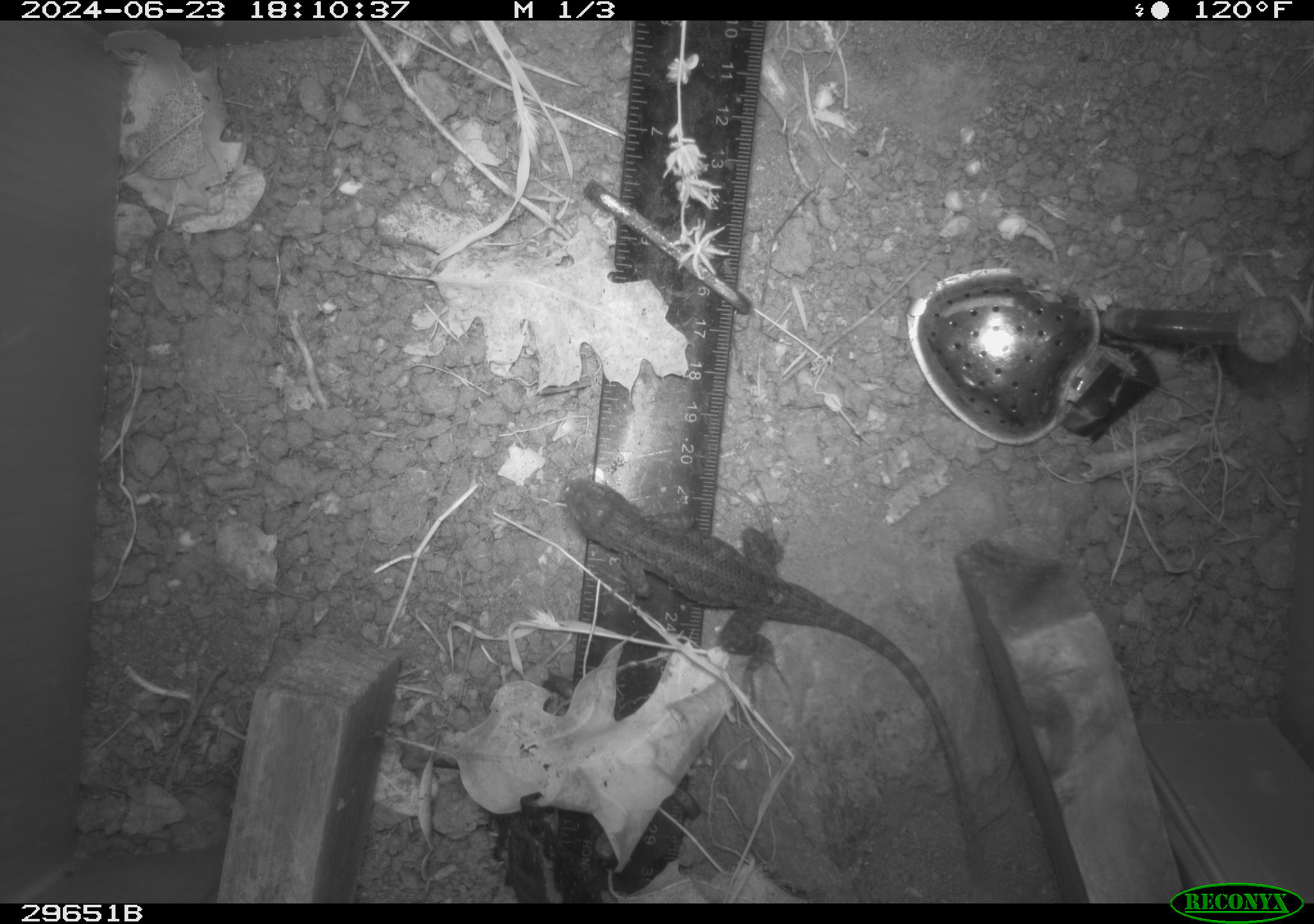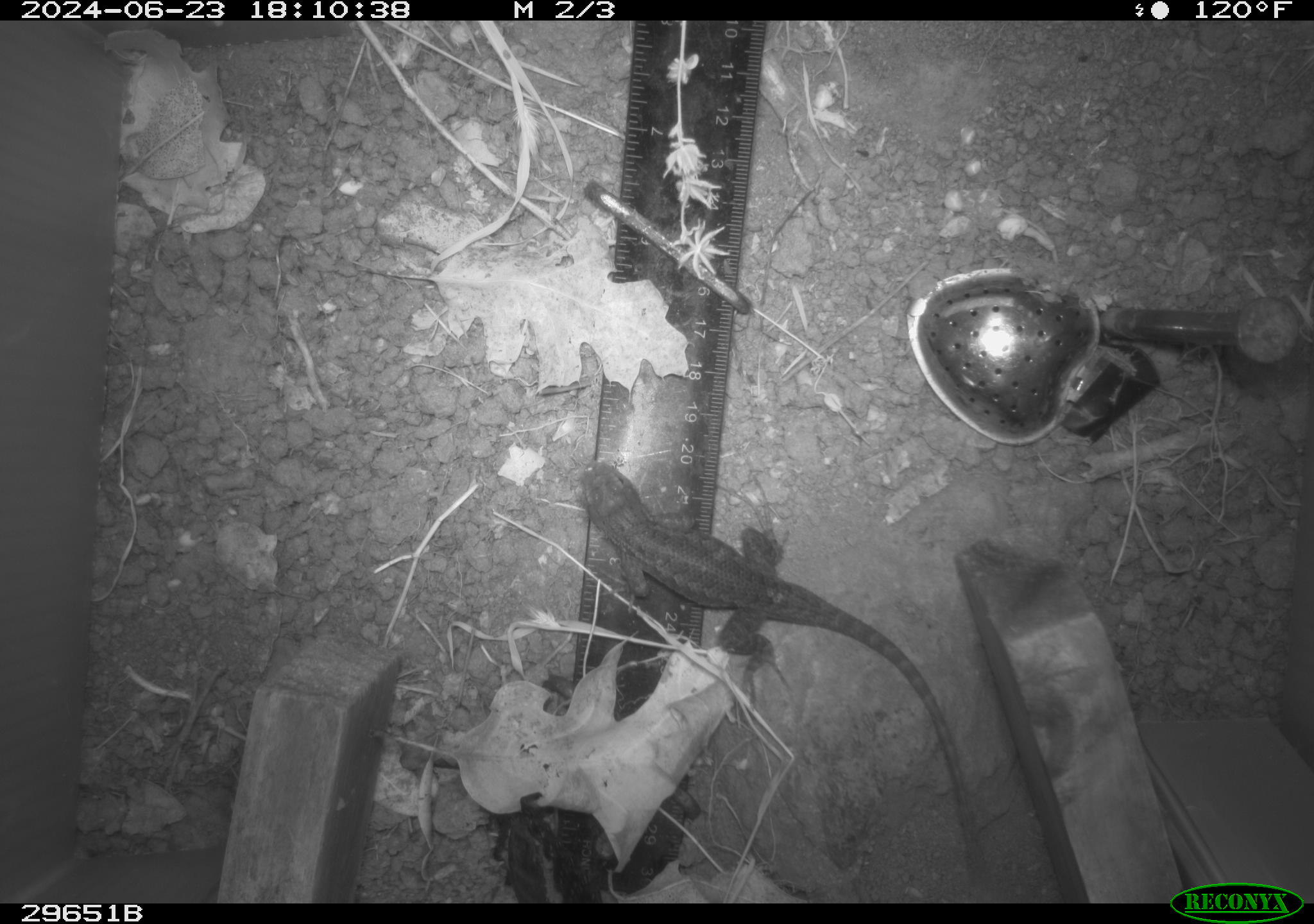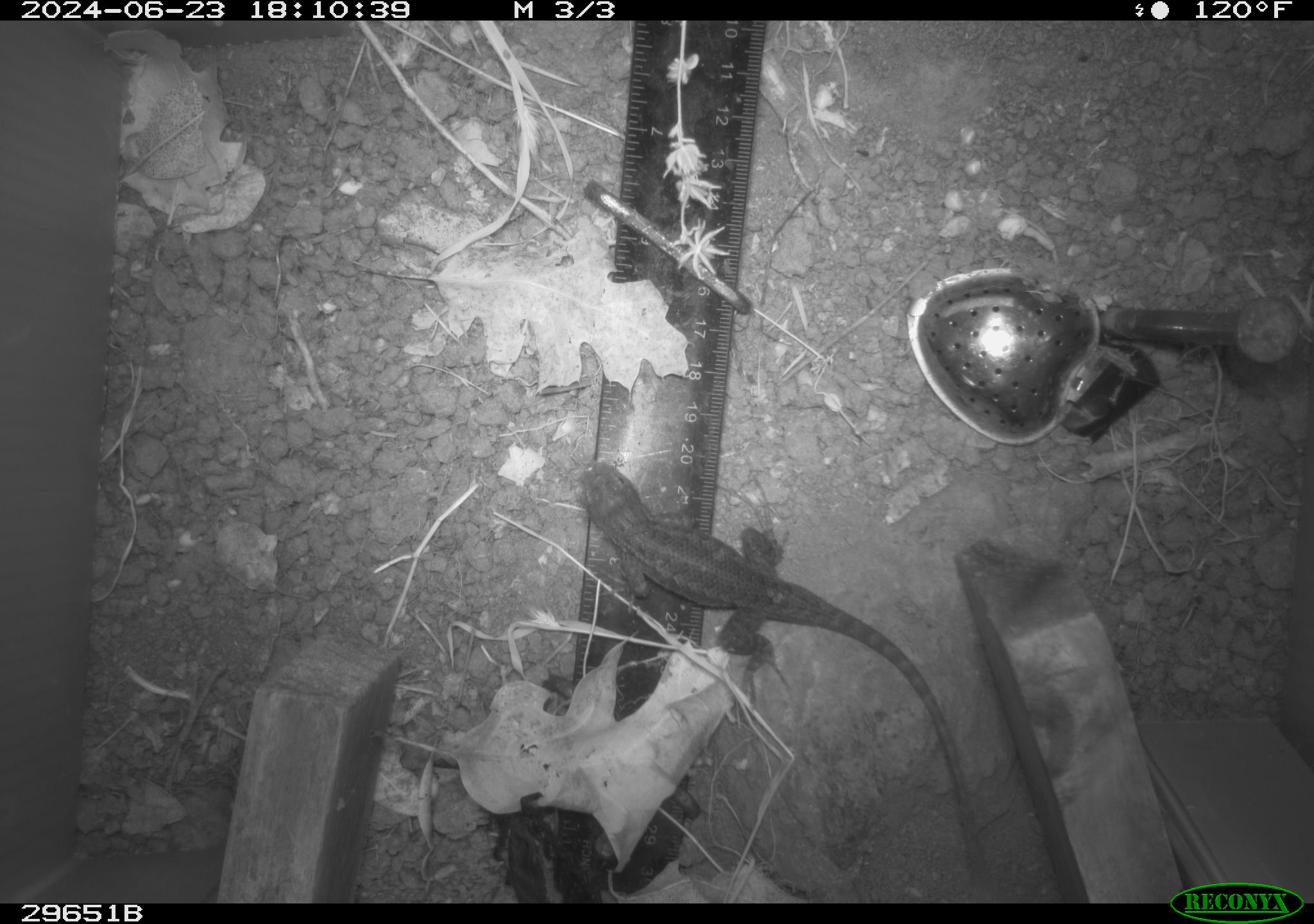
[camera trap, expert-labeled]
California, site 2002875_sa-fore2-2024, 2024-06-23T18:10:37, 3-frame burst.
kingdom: Animalia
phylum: Chordata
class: Reptilia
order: Squamata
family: Phrynosomatidae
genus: Sceloporus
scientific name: Sceloporus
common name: spiny lizards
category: sceloporus species